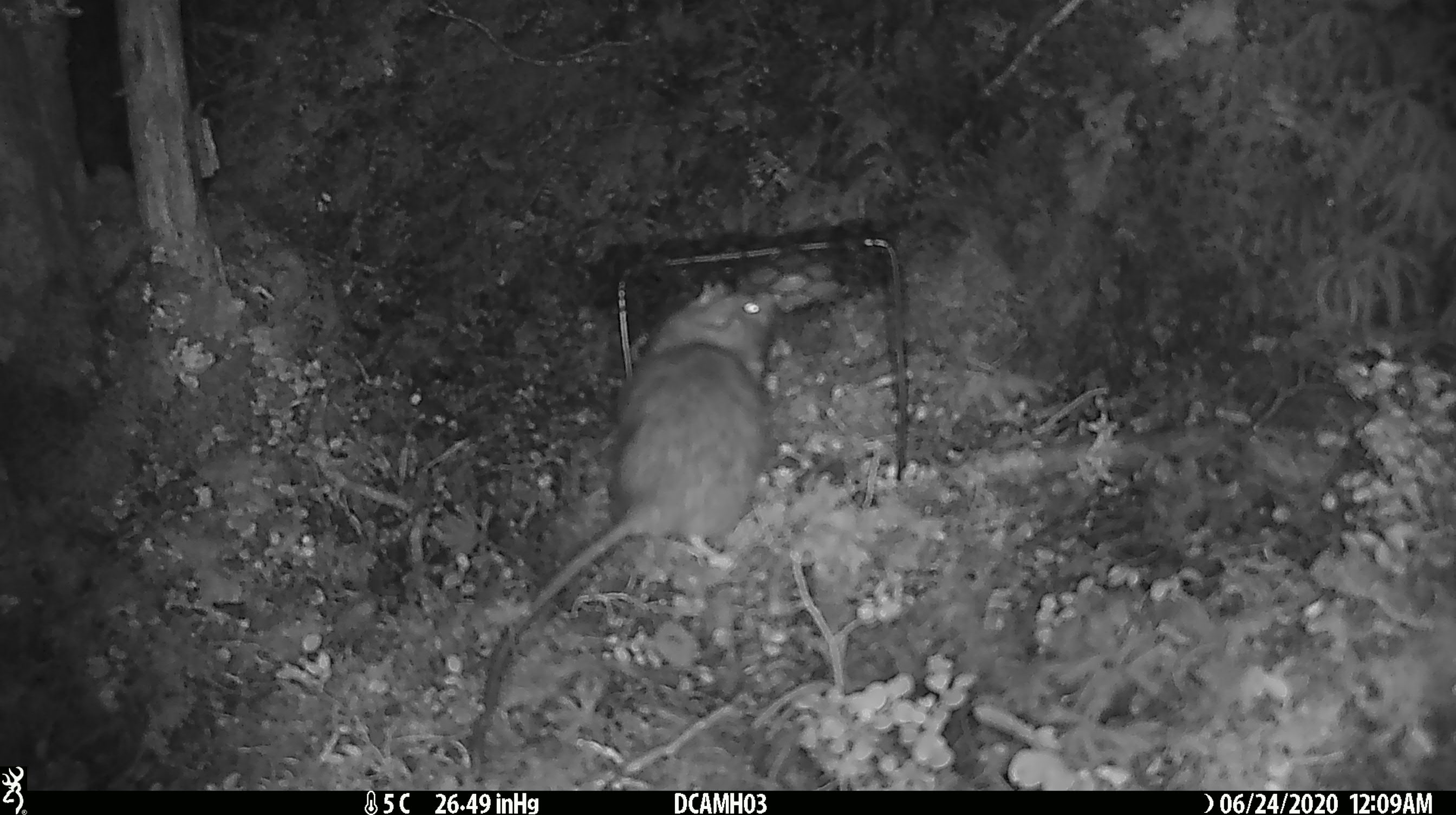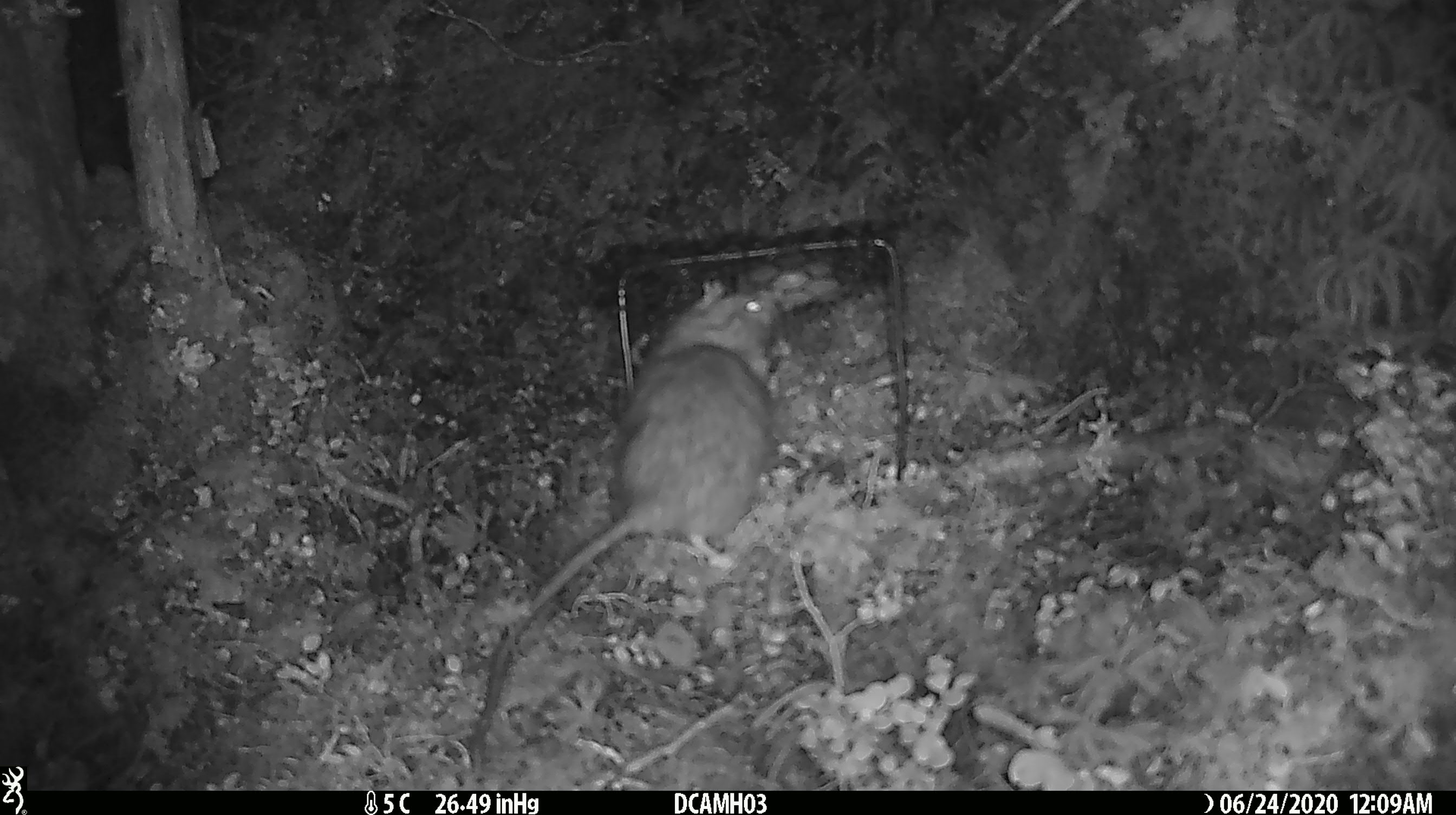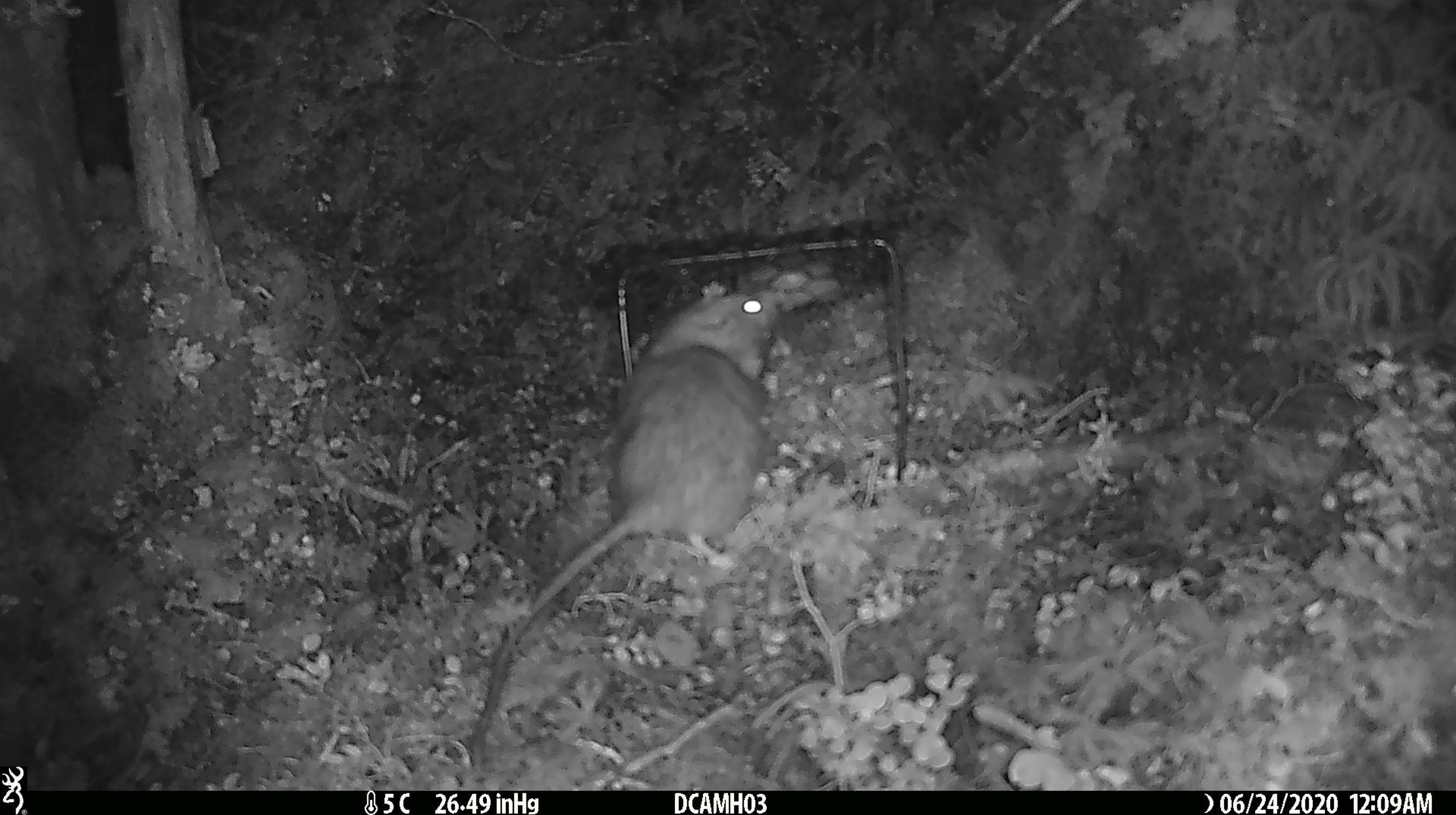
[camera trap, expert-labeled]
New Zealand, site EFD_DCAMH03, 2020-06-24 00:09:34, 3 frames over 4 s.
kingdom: Animalia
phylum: Chordata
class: Mammalia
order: Rodentia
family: Muridae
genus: Rattus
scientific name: Rattus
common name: rat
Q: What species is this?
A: Rat (Rattus).